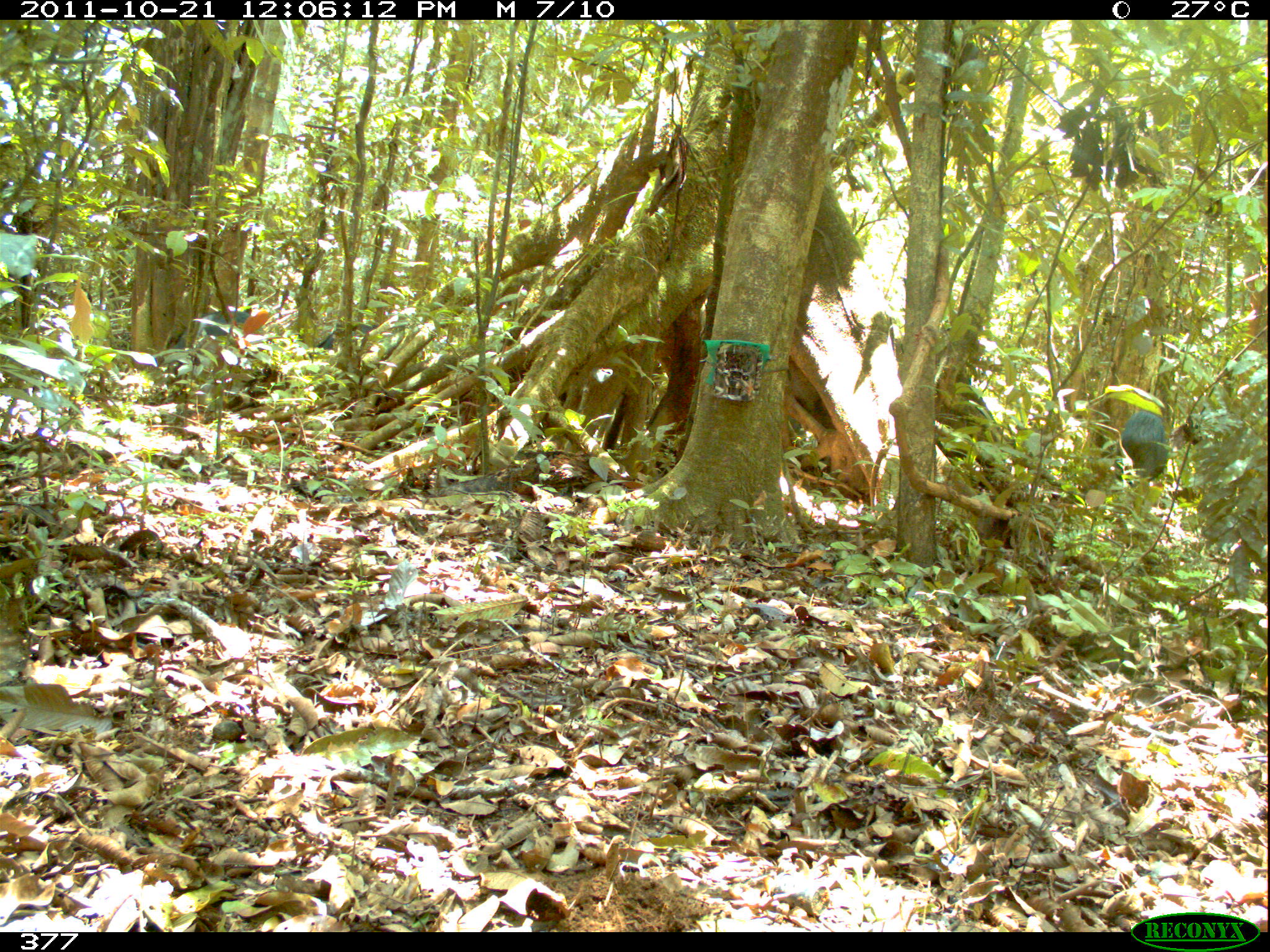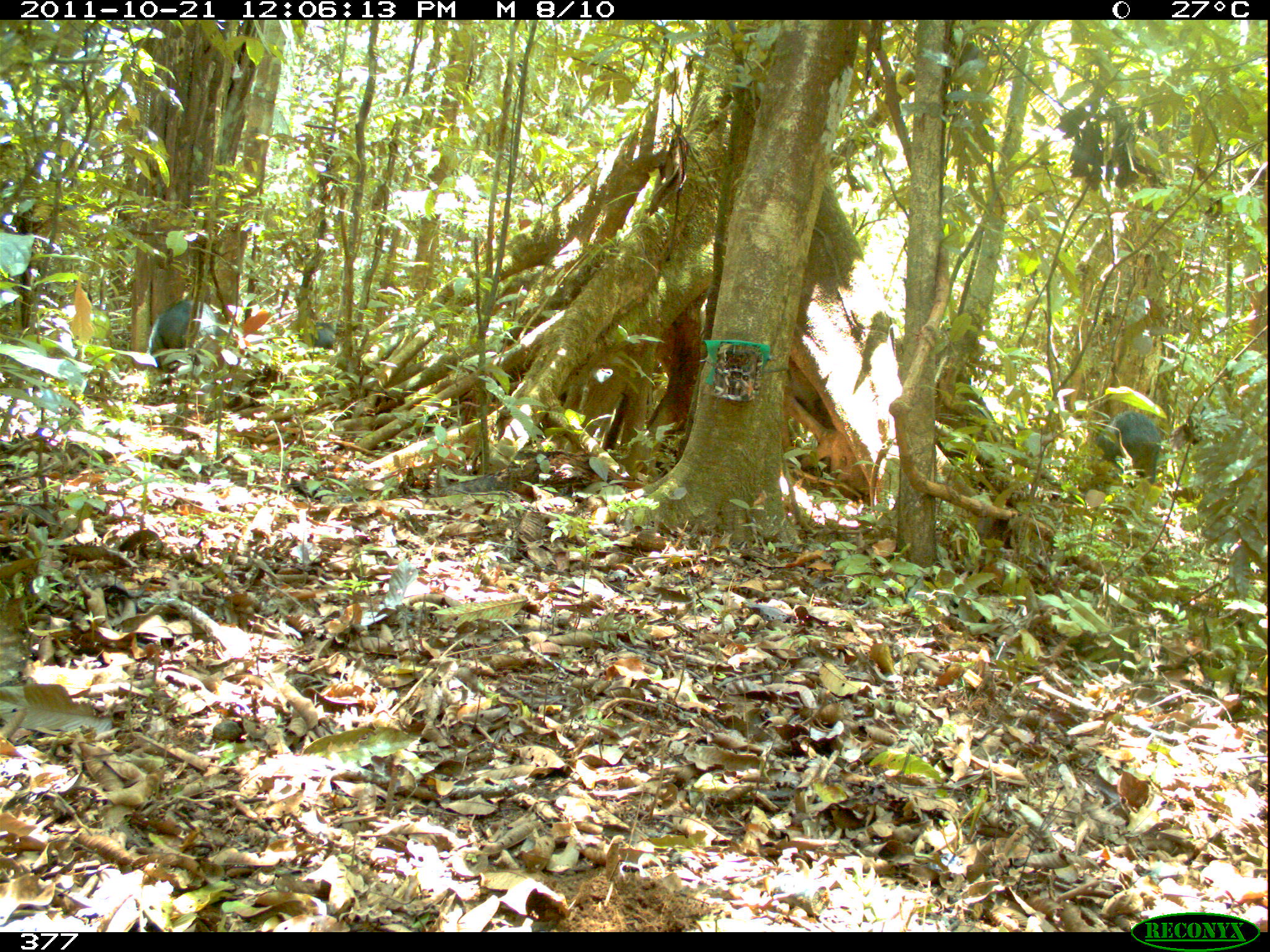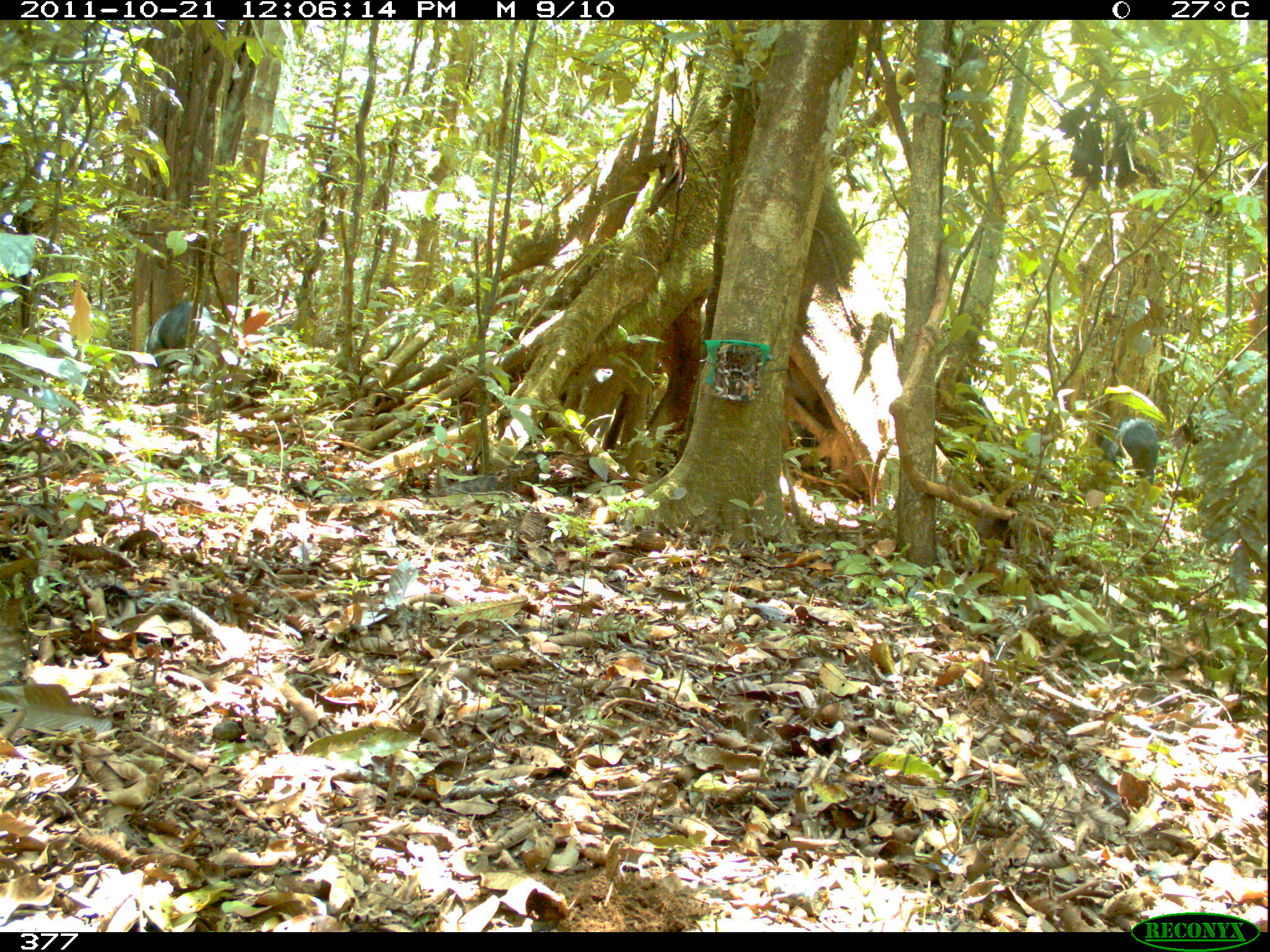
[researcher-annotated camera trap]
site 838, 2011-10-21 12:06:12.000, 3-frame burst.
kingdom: Animalia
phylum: Chordata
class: Mammalia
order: Artiodactyla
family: Tayassuidae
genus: Tayassu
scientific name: Tayassu pecari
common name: white-lipped peccary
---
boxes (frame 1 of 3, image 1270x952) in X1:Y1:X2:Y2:
tayassu pecari: 172:310:375:367; 1119:410:1169:486